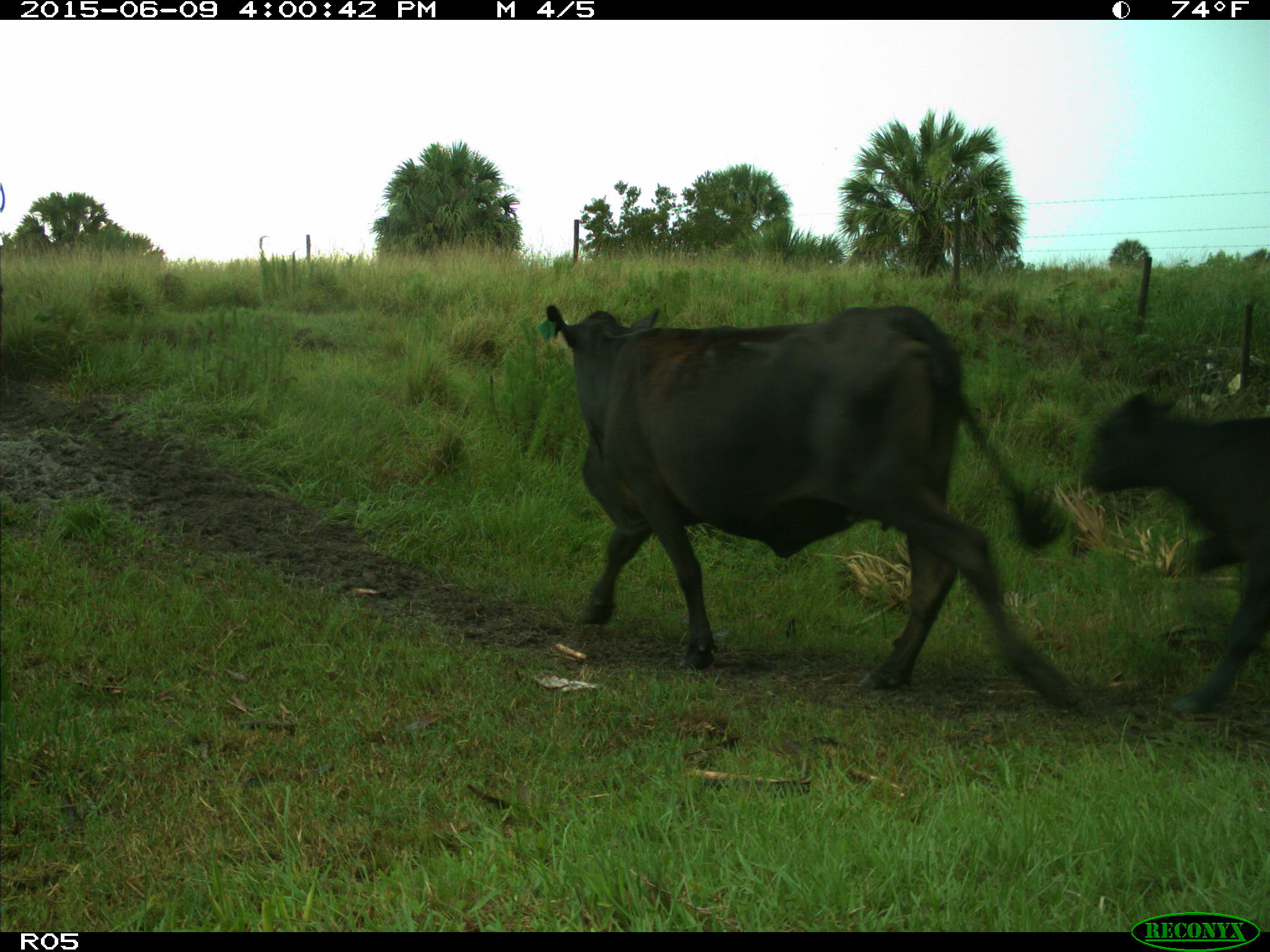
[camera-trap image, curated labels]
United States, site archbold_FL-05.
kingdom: Animalia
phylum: Chordata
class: Mammalia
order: Artiodactyla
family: Bovidae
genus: Bos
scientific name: Bos taurus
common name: domestic cow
Bos taurus (domestic cow).